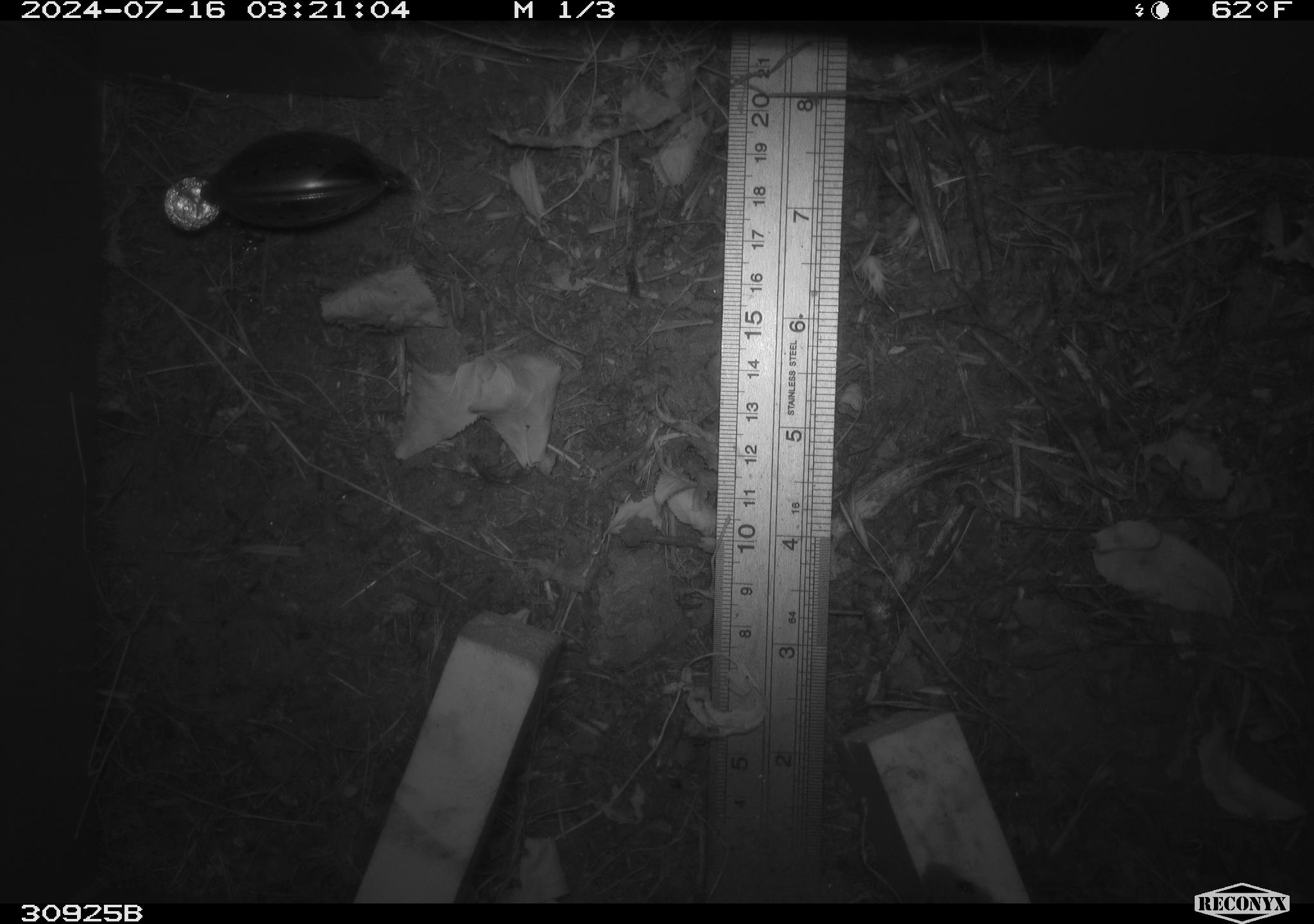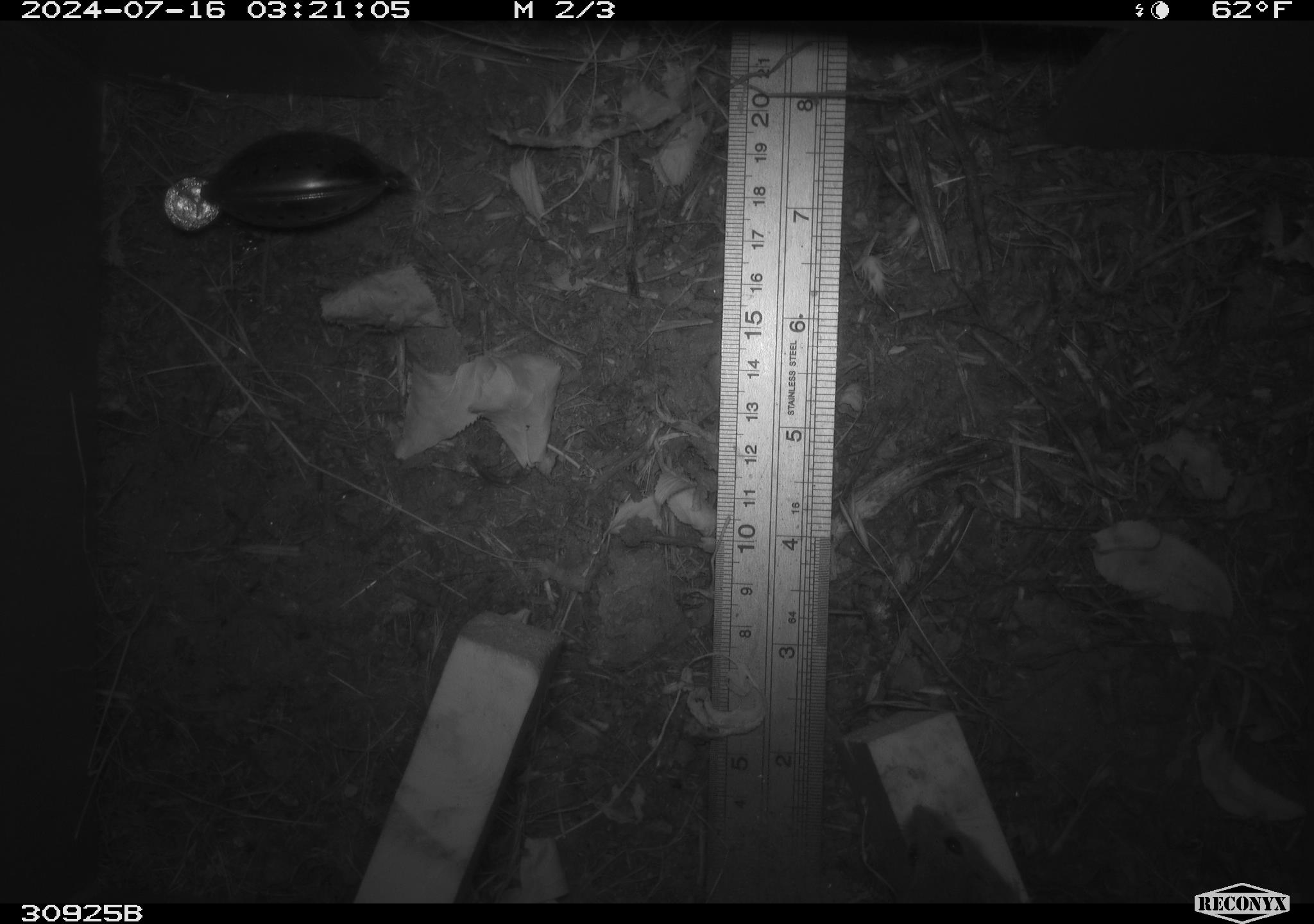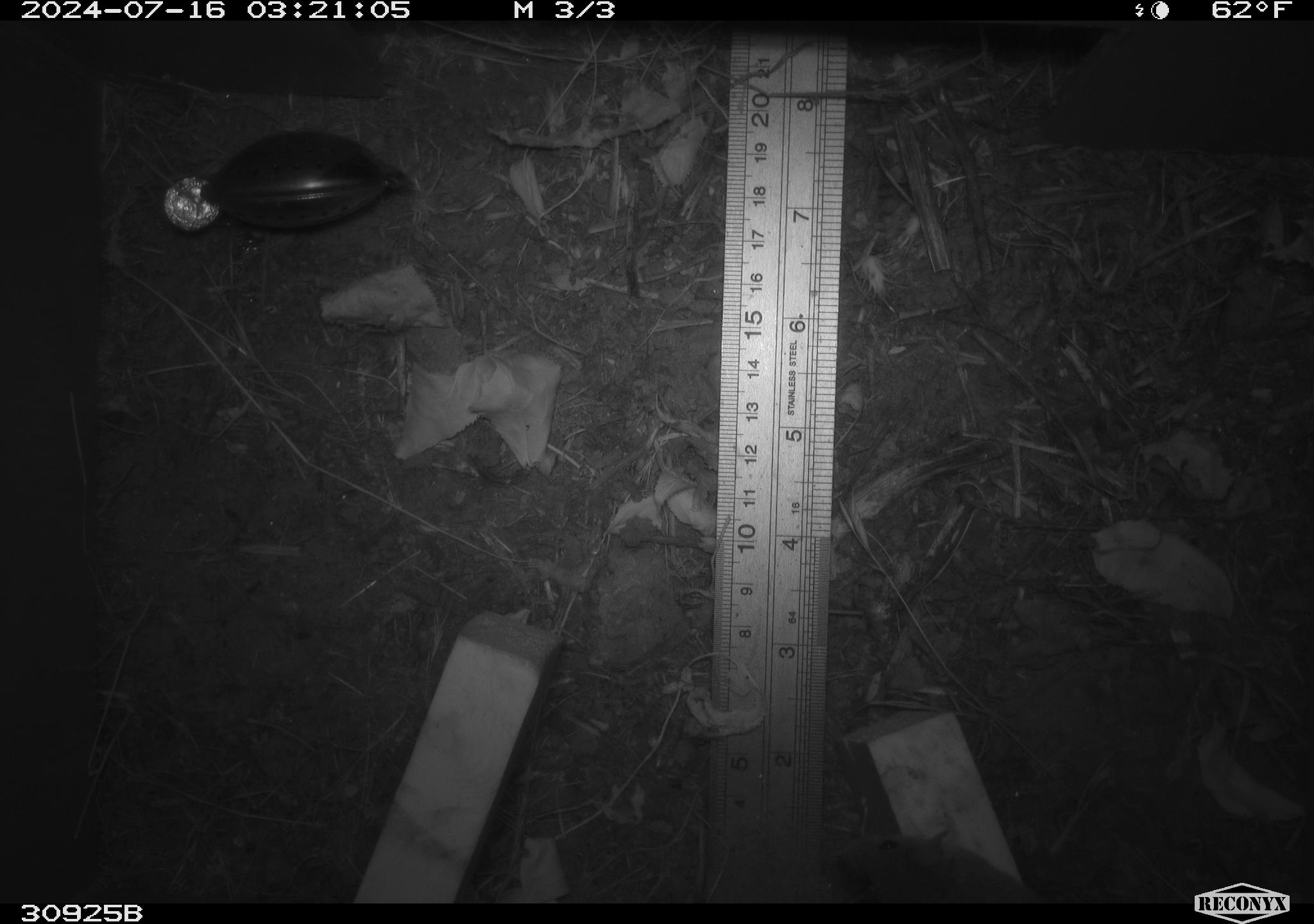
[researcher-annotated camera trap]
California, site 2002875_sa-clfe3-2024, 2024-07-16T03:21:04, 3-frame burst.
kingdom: Animalia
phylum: Chordata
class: Mammalia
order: Rodentia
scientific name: Rodentia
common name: mouse species